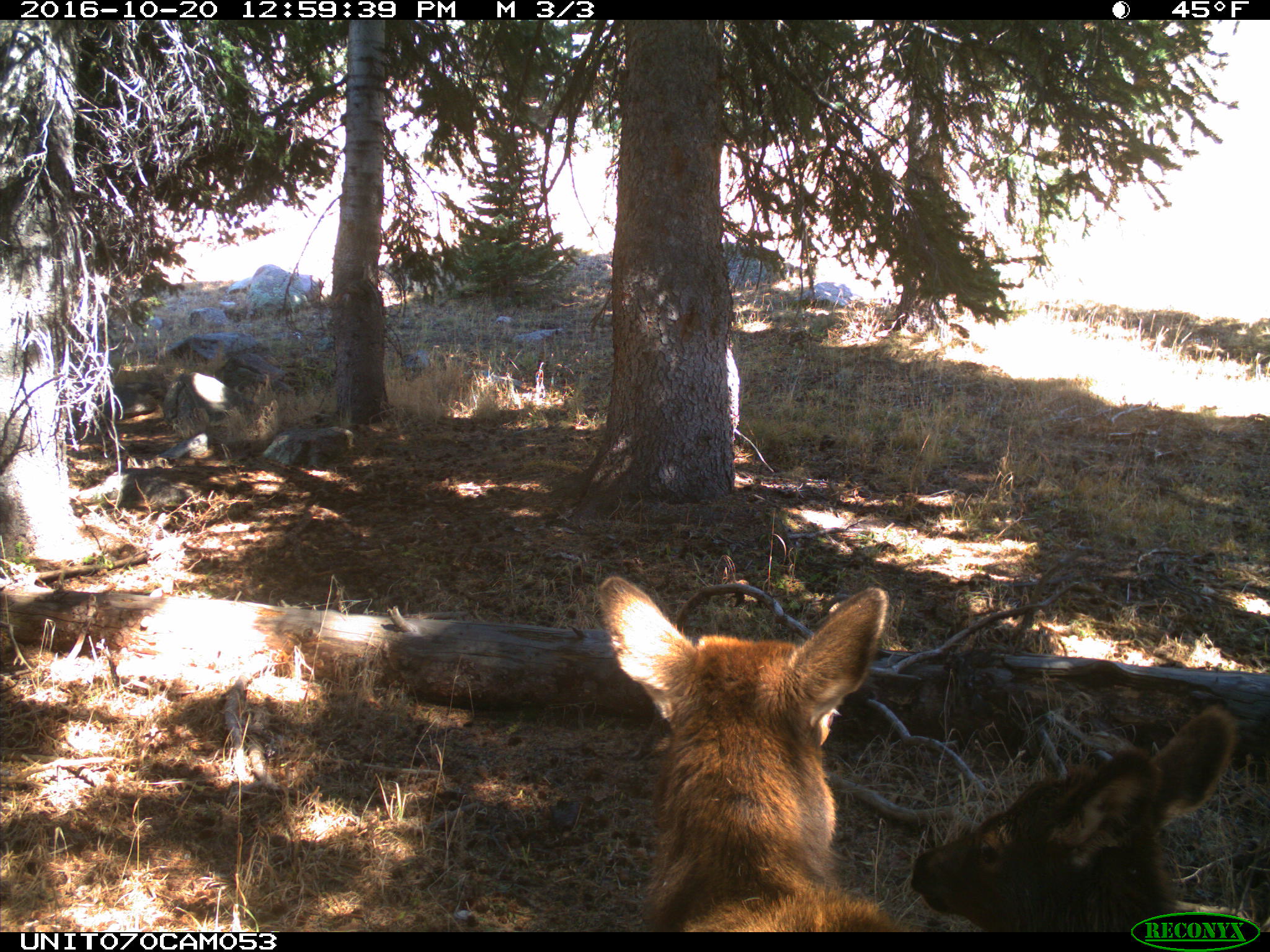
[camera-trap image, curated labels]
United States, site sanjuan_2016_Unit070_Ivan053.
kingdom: Animalia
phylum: Chordata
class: Mammalia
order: Artiodactyla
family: Cervidae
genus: Cervus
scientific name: Cervus elaphus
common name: red deer